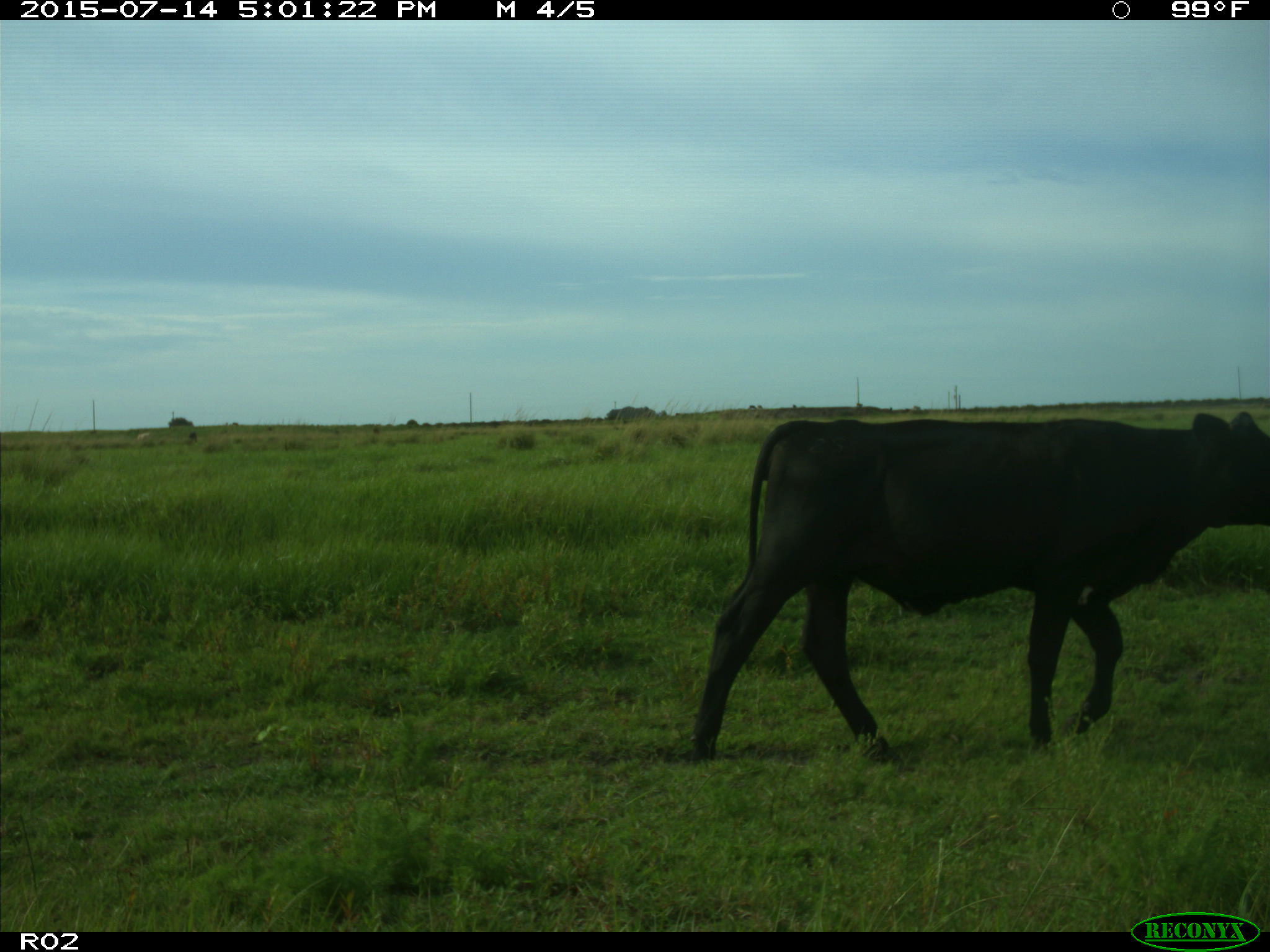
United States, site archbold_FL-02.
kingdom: Animalia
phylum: Chordata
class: Mammalia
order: Artiodactyla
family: Bovidae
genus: Bos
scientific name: Bos taurus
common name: domestic cow